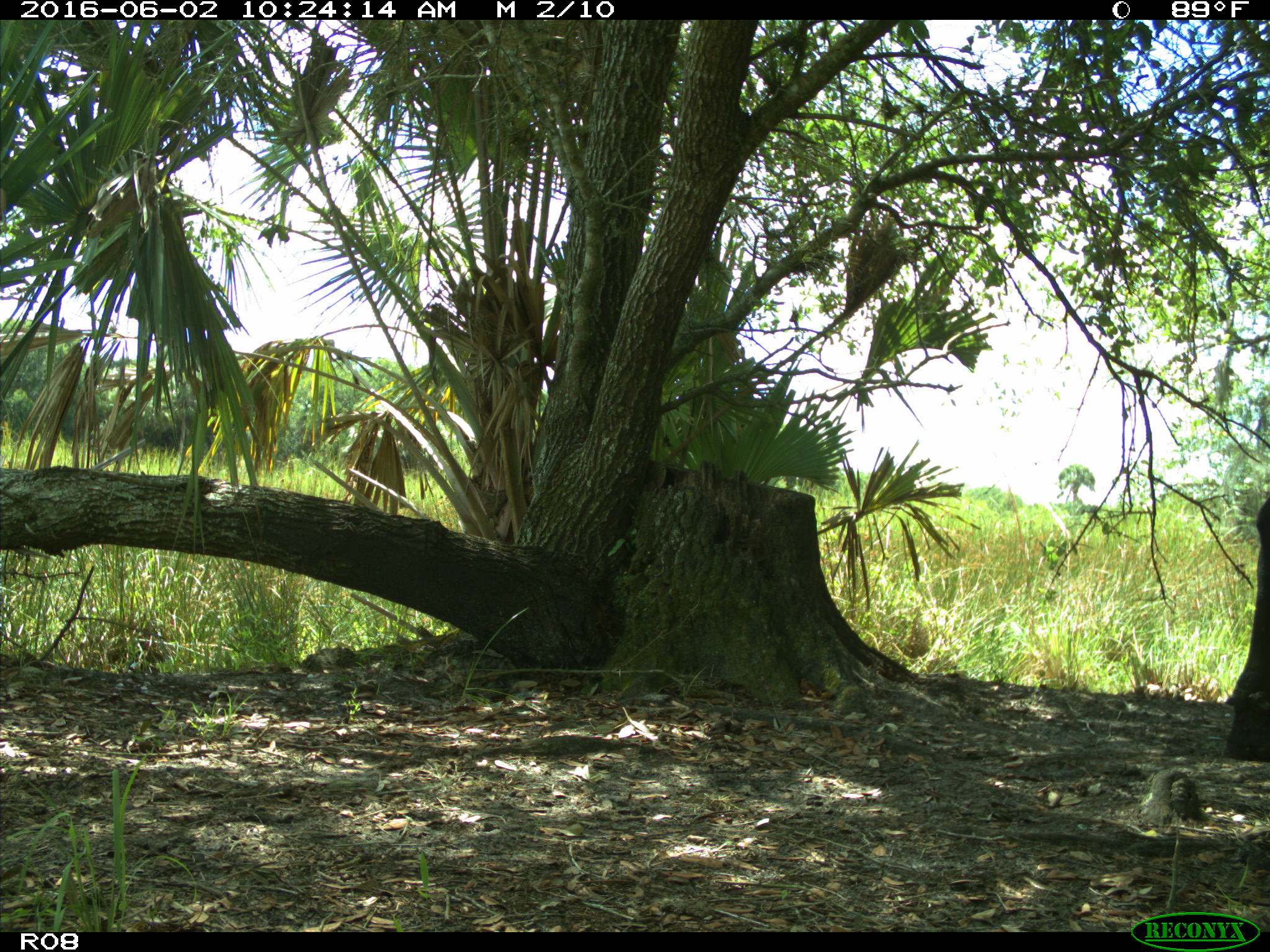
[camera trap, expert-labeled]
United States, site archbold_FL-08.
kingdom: Animalia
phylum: Chordata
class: Mammalia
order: Artiodactyla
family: Bovidae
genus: Bos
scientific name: Bos taurus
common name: domestic cow